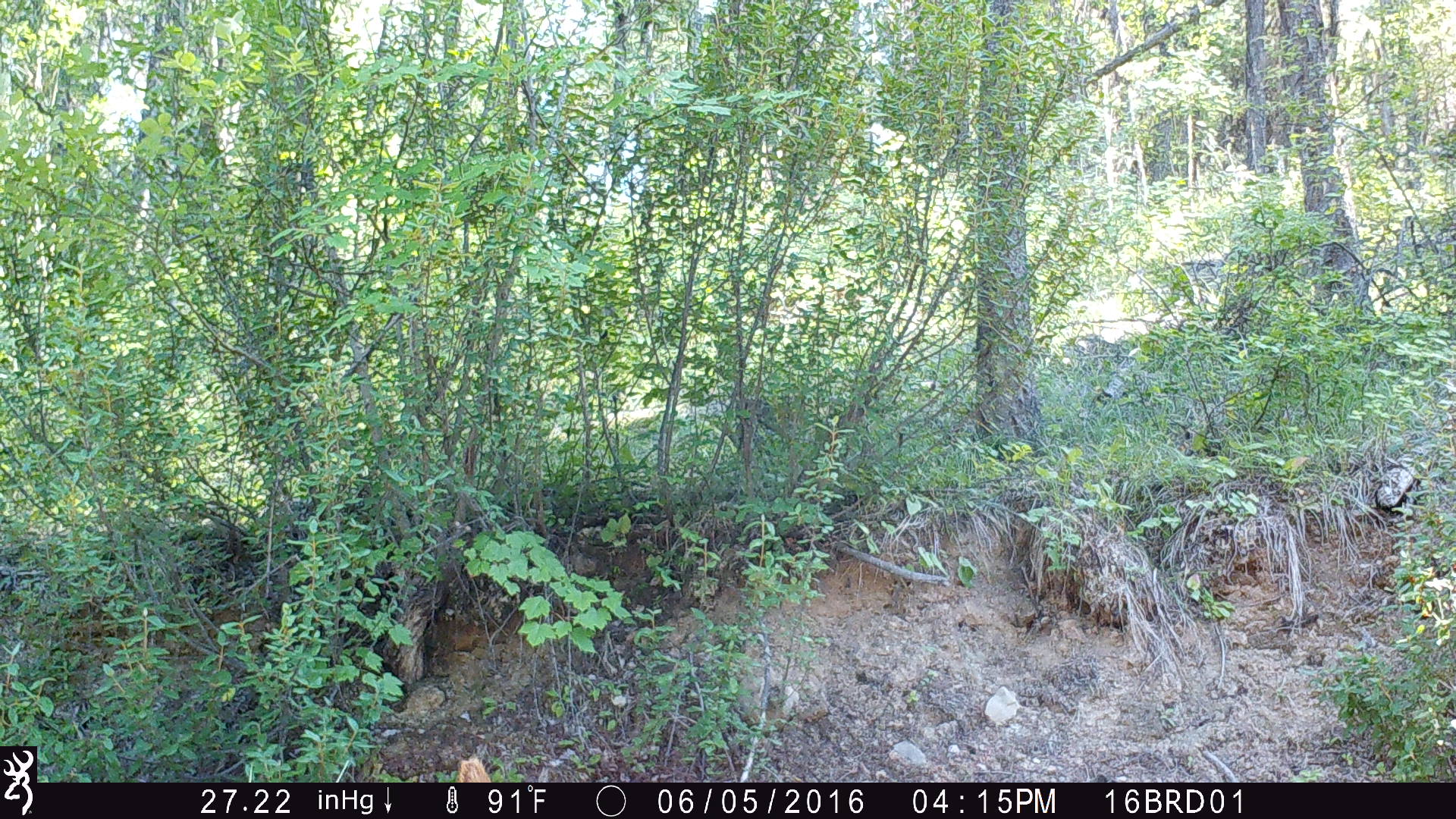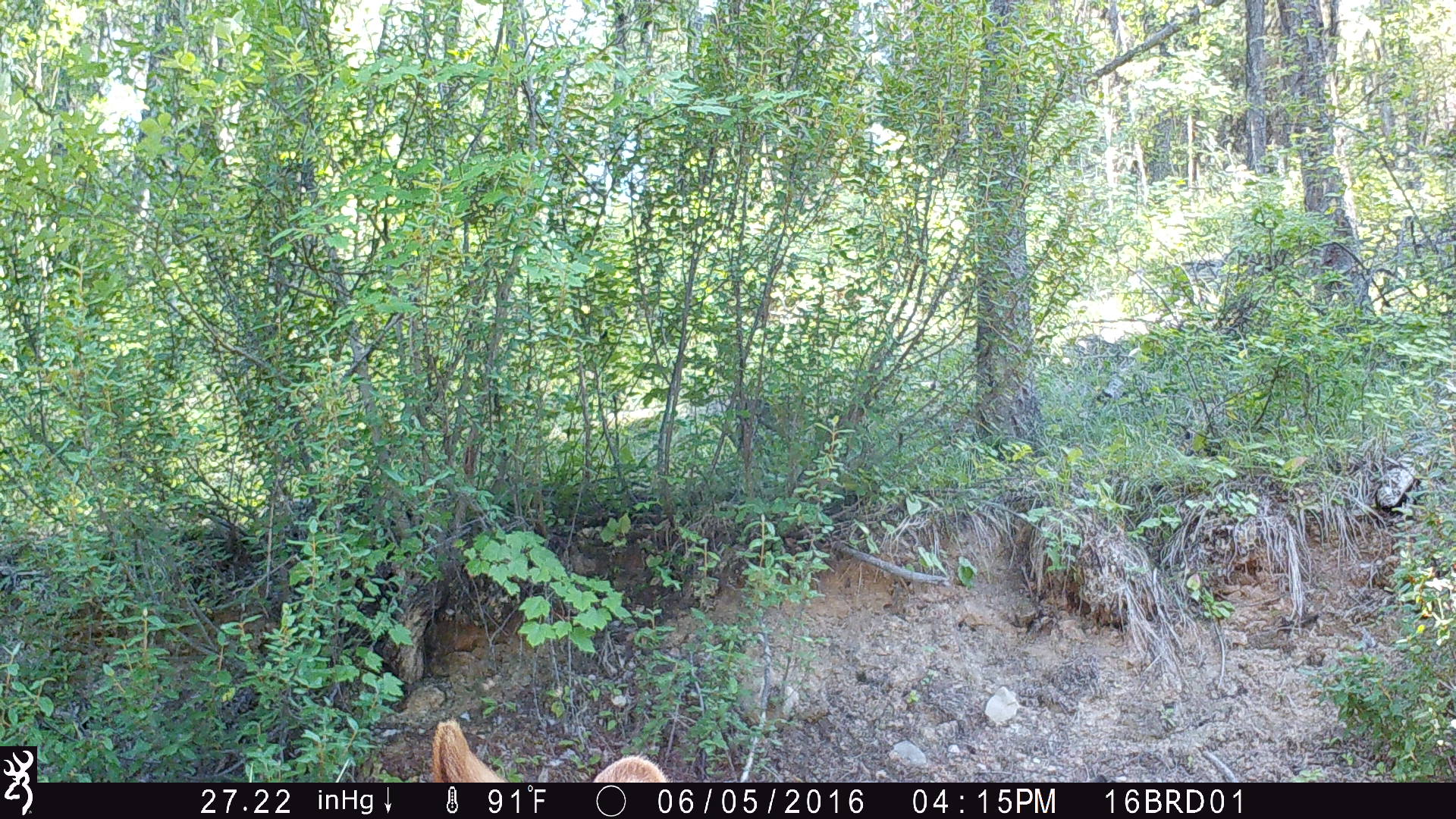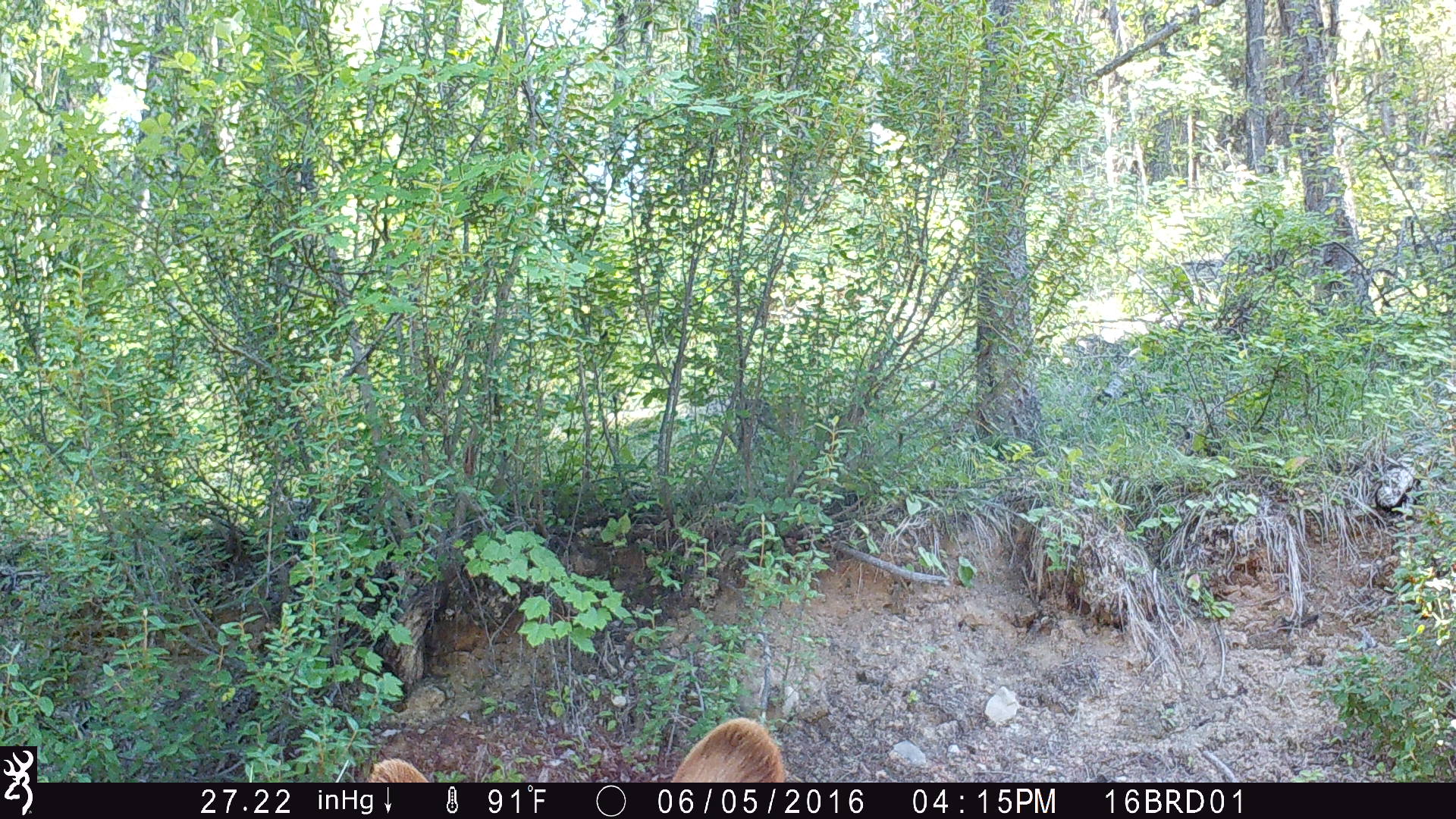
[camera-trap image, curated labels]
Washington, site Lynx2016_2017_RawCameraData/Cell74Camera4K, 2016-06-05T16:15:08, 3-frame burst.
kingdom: Animalia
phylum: Chordata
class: Mammalia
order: Carnivora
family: Ursidae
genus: Ursus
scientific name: Ursus americanus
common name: american black bear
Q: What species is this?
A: Ursus americanus (american black bear).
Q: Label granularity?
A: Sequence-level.